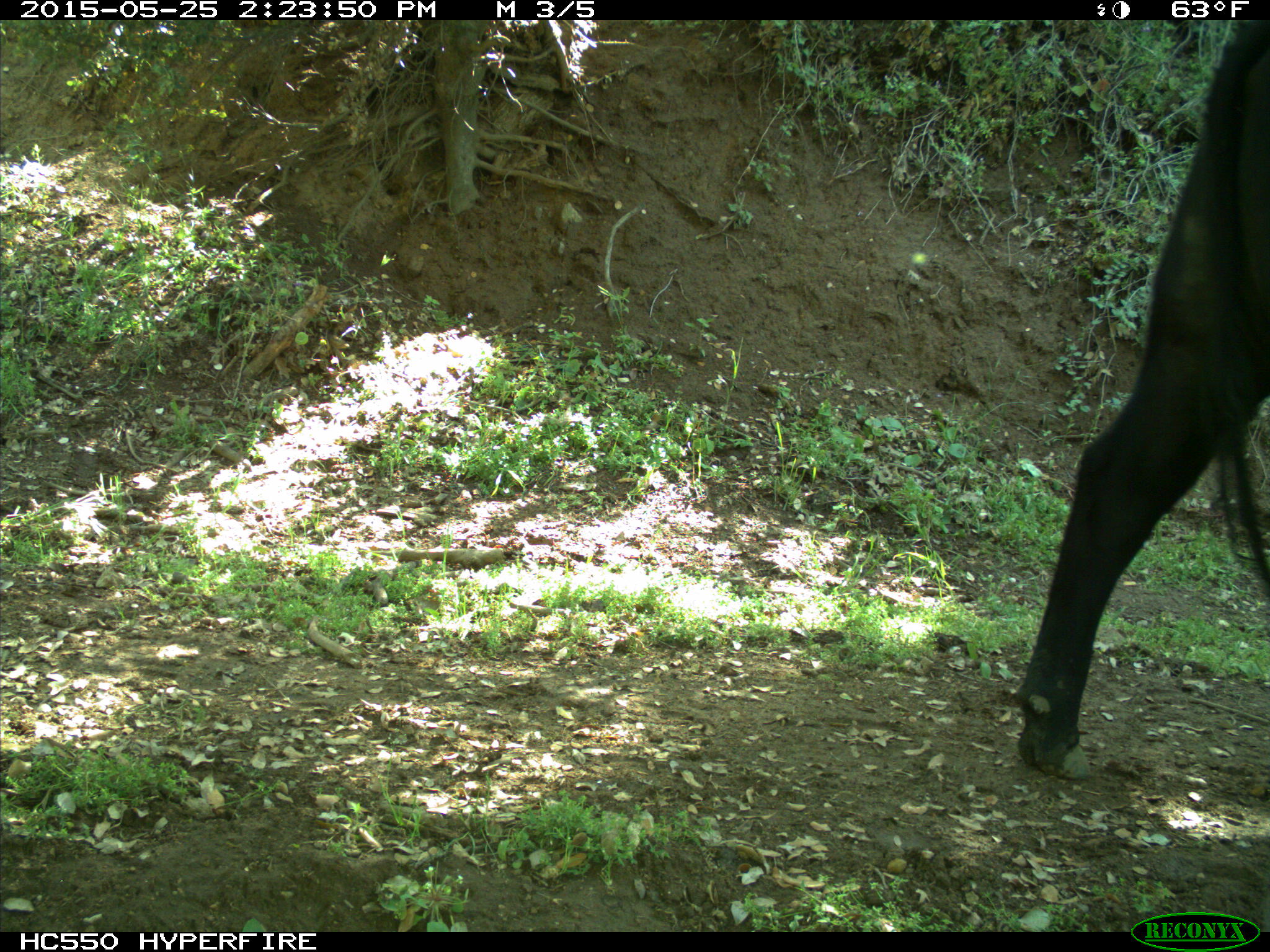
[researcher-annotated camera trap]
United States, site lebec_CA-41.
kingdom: Animalia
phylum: Chordata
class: Mammalia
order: Artiodactyla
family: Bovidae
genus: Bos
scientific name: Bos taurus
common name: domestic cow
Bos taurus (domestic cow).